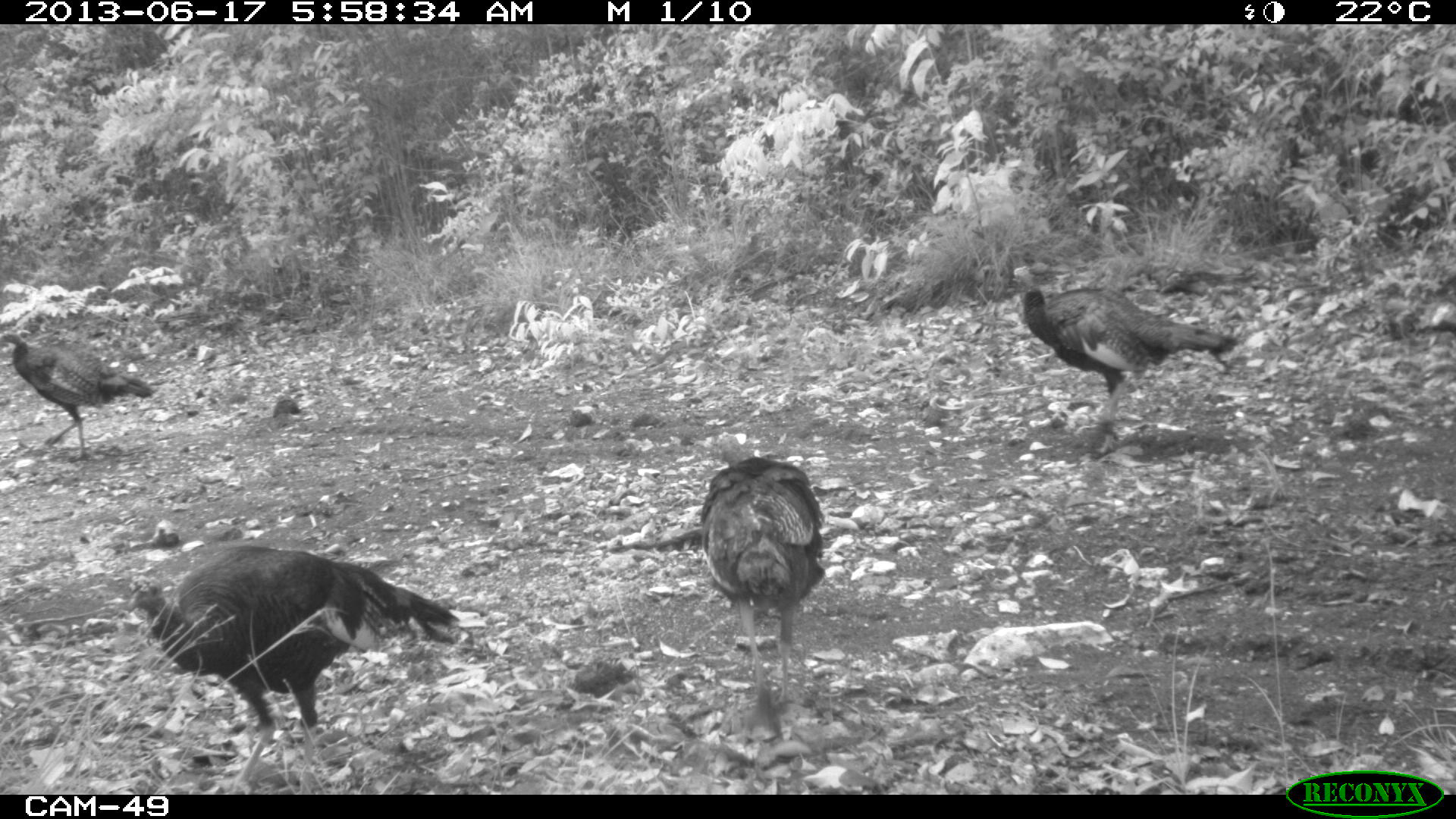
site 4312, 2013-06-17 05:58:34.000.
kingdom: Animalia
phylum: Chordata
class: Aves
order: Galliformes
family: Phasianidae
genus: Meleagris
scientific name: Meleagris ocellata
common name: ocellated turkey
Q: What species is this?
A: Meleagris ocellata (ocellated turkey).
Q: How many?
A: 4.